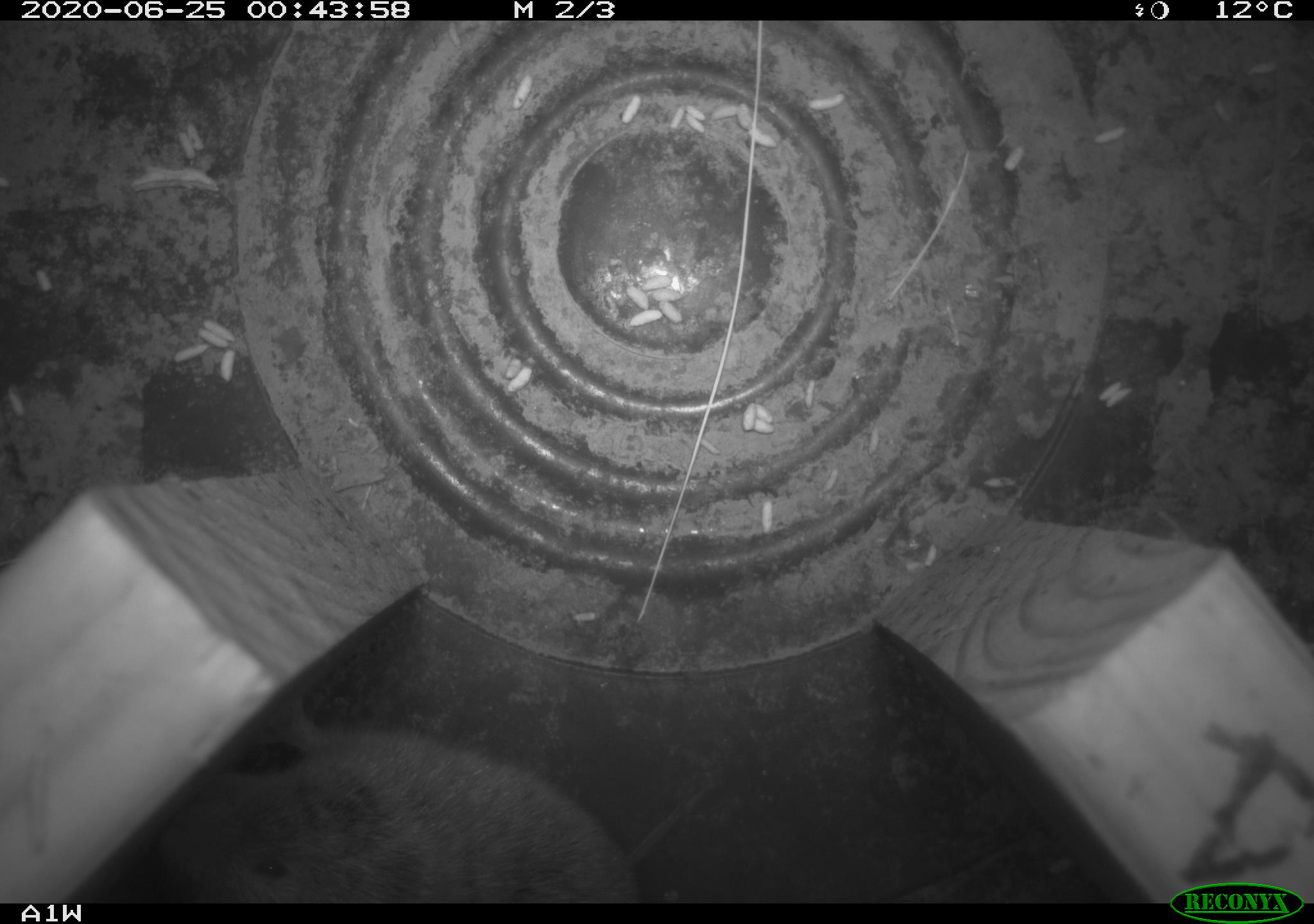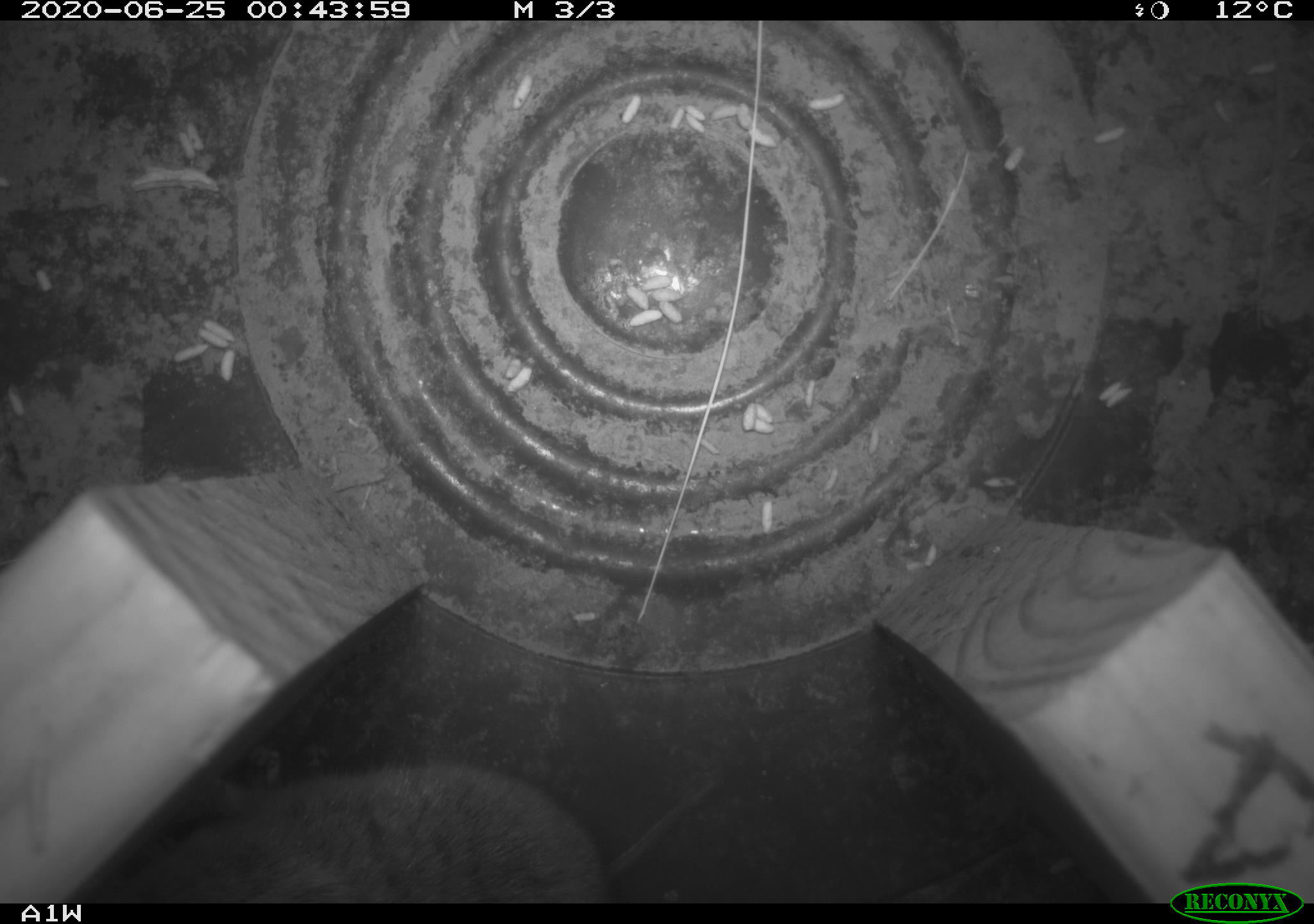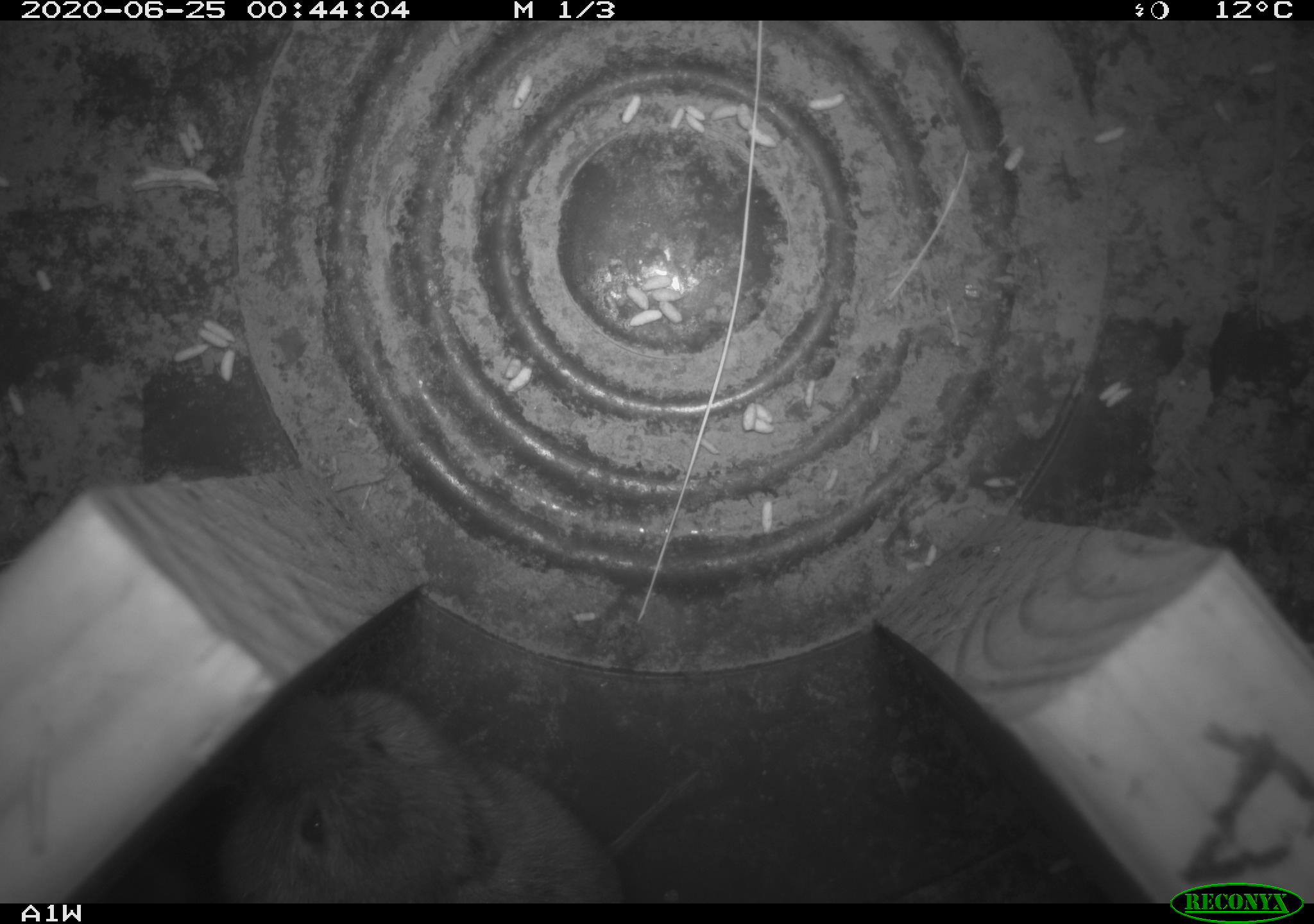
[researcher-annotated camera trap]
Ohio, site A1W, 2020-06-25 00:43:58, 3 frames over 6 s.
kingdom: Animalia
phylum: Chordata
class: Mammalia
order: Rodentia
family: Cricetidae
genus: Microtus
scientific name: Microtus pennsylvanicus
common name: meadow vole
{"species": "meadow vole (Microtus pennsylvanicus)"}